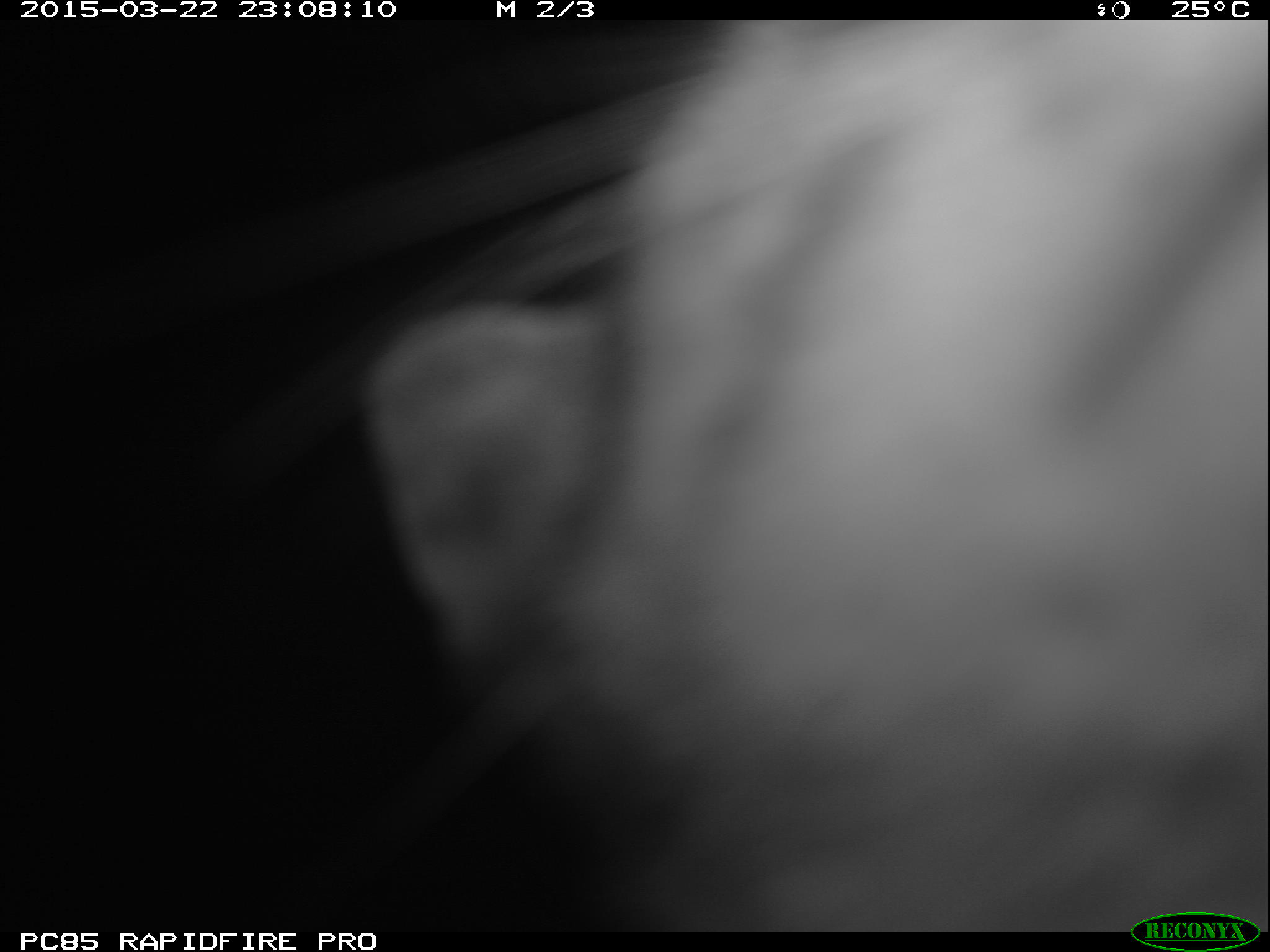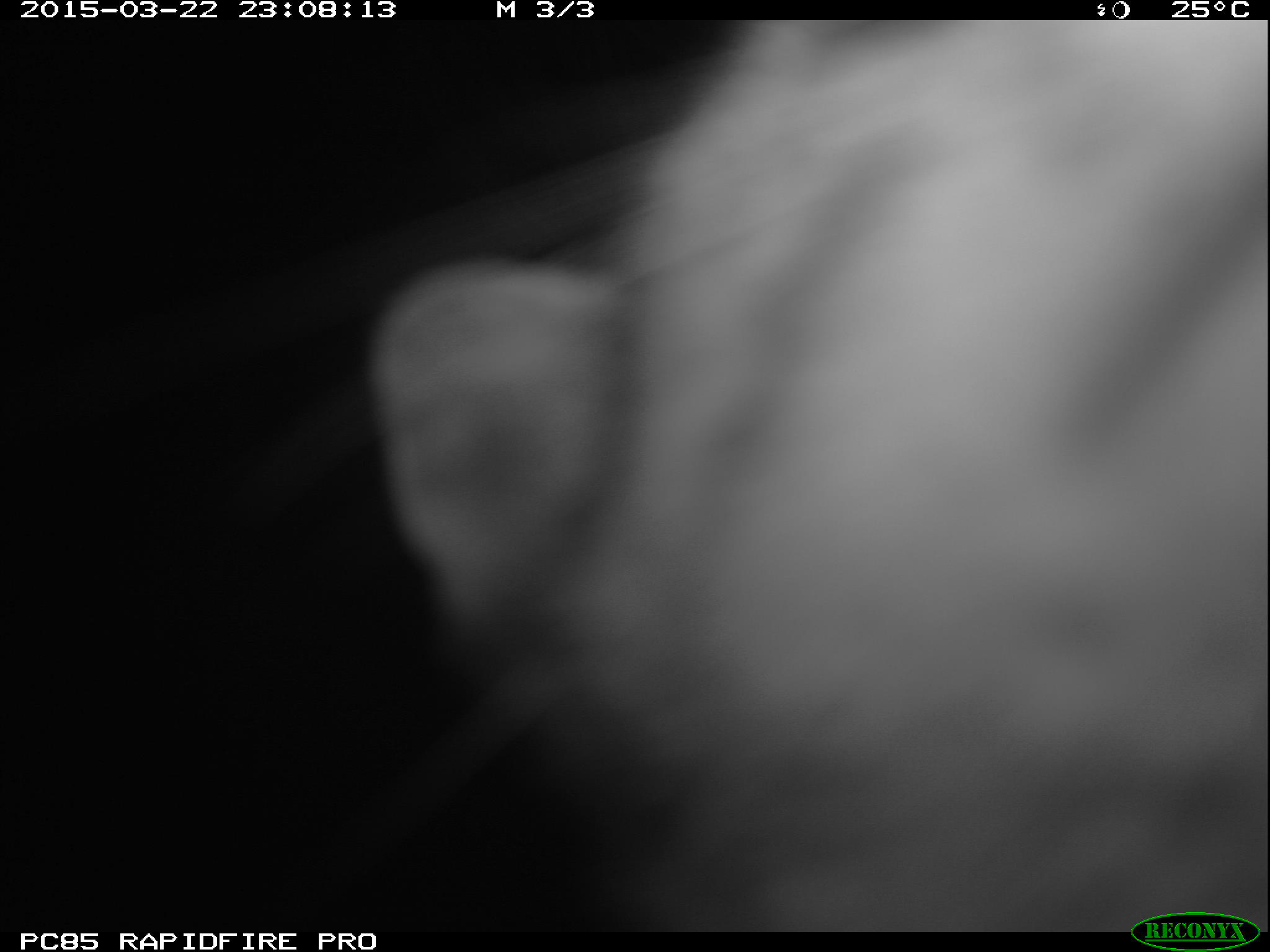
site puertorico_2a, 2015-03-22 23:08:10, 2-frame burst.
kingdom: Animalia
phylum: Chordata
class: Mammalia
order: Carnivora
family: Felidae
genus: Felis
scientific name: Felis catus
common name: cat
Cat (Felis catus).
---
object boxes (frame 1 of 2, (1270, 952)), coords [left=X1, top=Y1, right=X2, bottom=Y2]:
cat: [left=347, top=19, right=1264, bottom=935]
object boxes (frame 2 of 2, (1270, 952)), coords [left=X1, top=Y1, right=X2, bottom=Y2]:
unknown: [left=370, top=22, right=1266, bottom=932]